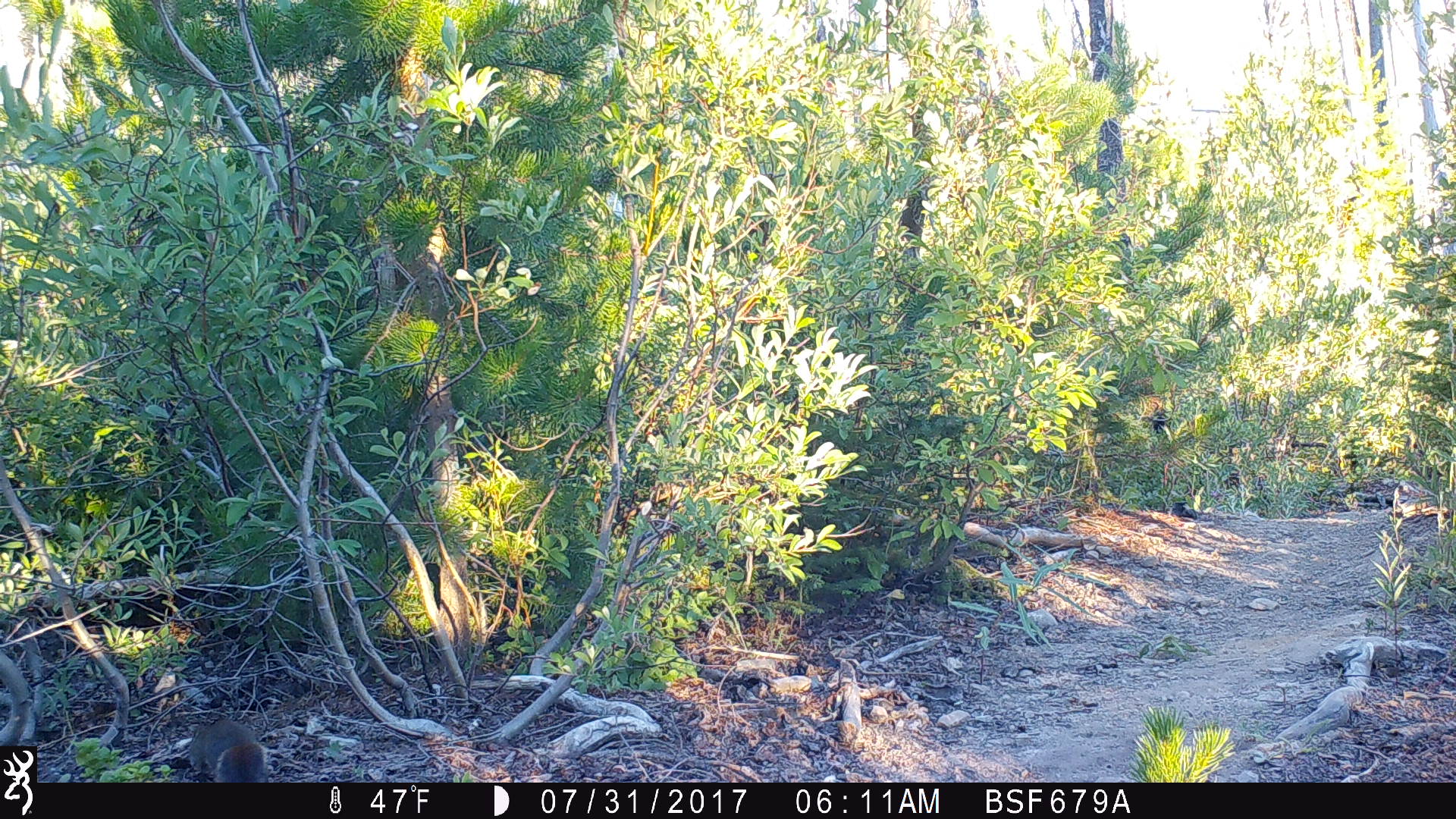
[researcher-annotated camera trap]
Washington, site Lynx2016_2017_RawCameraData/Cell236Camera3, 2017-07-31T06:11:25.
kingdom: Animalia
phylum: Chordata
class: Mammalia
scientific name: Mammalia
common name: small mammal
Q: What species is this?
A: Small mammal (Mammalia).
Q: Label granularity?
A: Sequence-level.